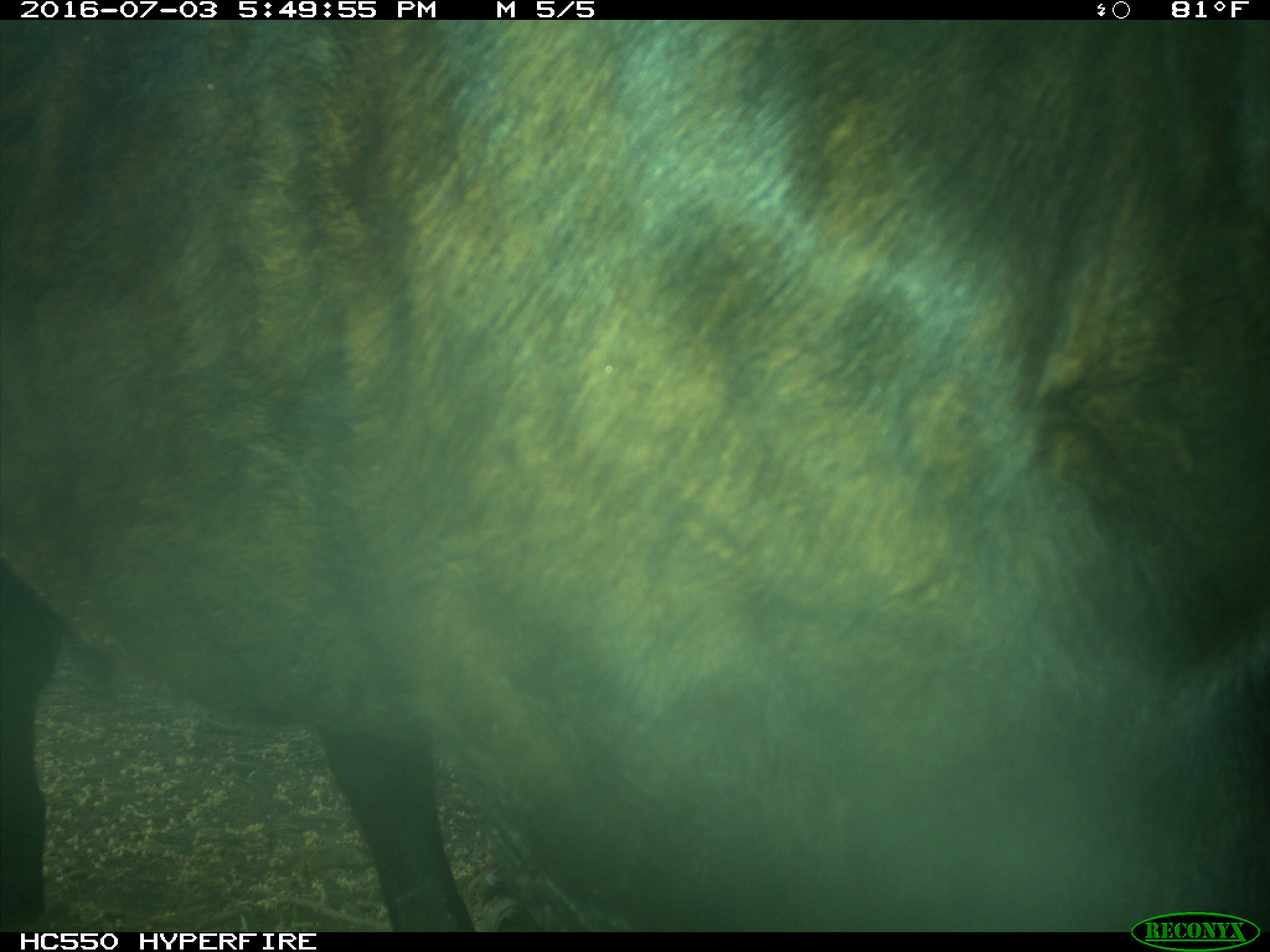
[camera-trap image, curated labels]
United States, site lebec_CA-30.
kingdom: Animalia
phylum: Chordata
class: Mammalia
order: Artiodactyla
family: Bovidae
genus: Bos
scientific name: Bos taurus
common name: domestic cow